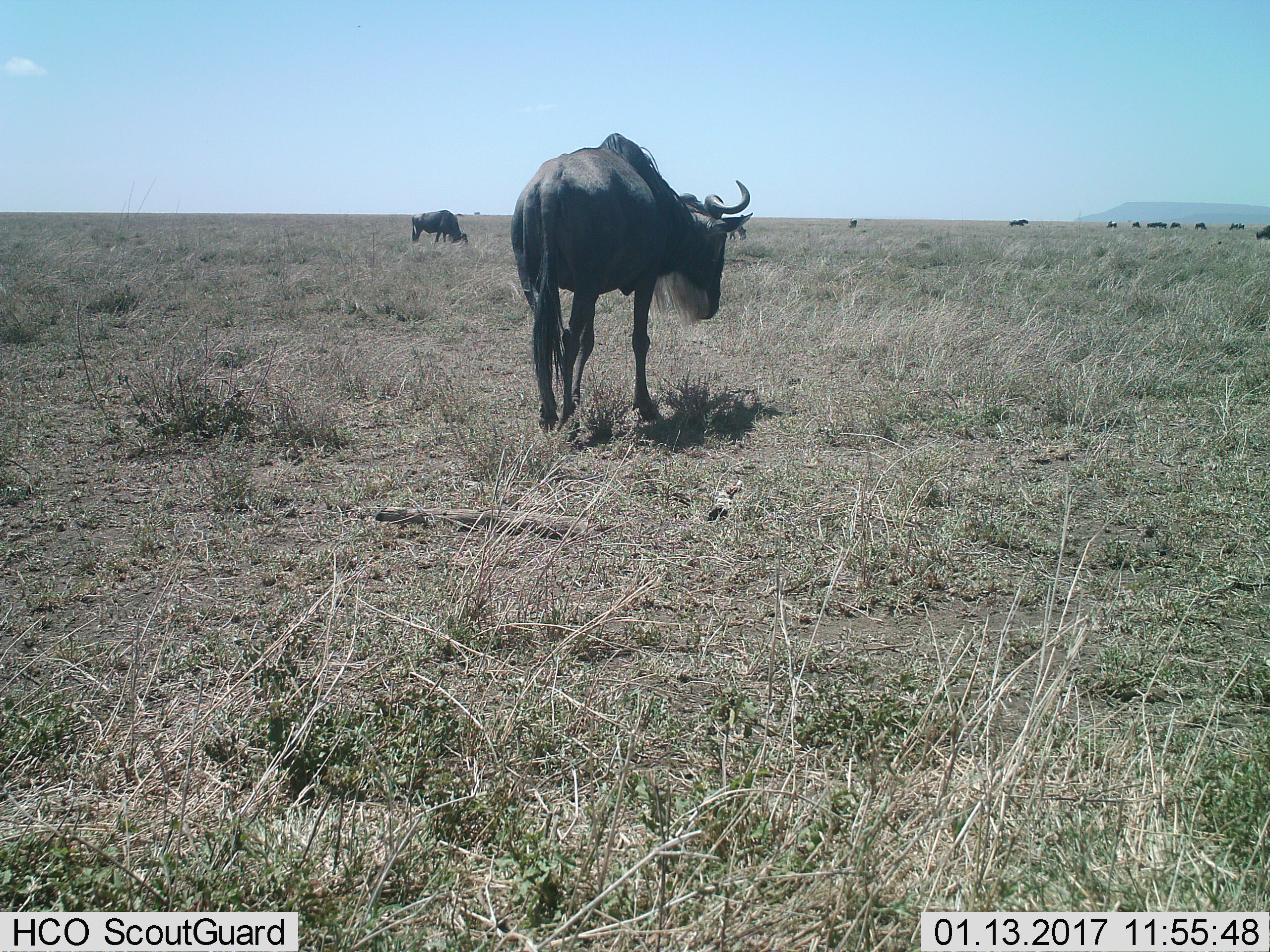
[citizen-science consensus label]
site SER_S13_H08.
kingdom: Animalia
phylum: Chordata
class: Mammalia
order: Artiodactyla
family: Bovidae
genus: Connochaetes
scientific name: Connochaetes taurinus taurinus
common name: blue wildebeest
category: wildebeestblue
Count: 11-50.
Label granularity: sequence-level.